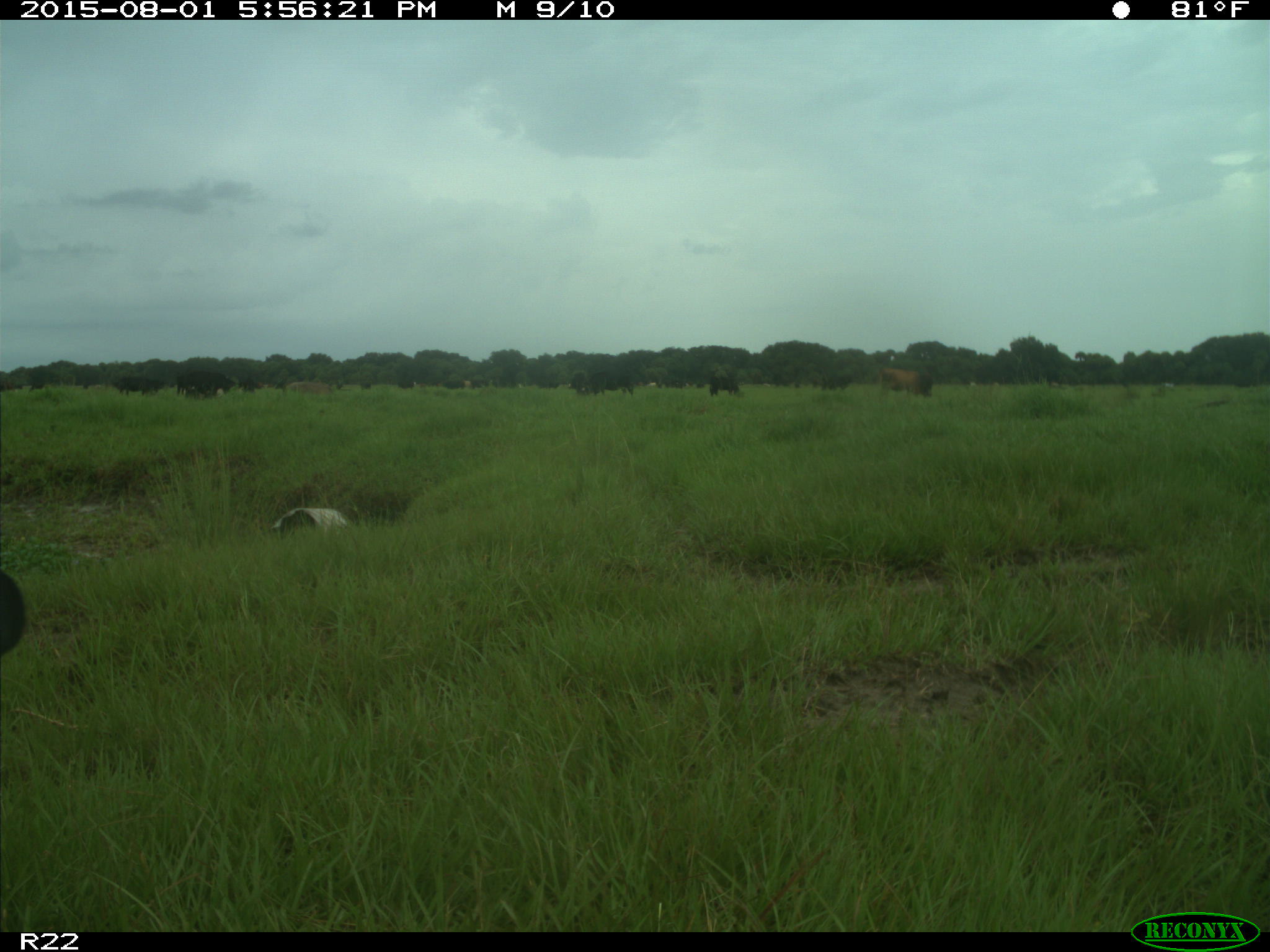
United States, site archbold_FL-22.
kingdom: Animalia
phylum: Chordata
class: Mammalia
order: Artiodactyla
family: Bovidae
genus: Bos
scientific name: Bos taurus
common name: domestic cow